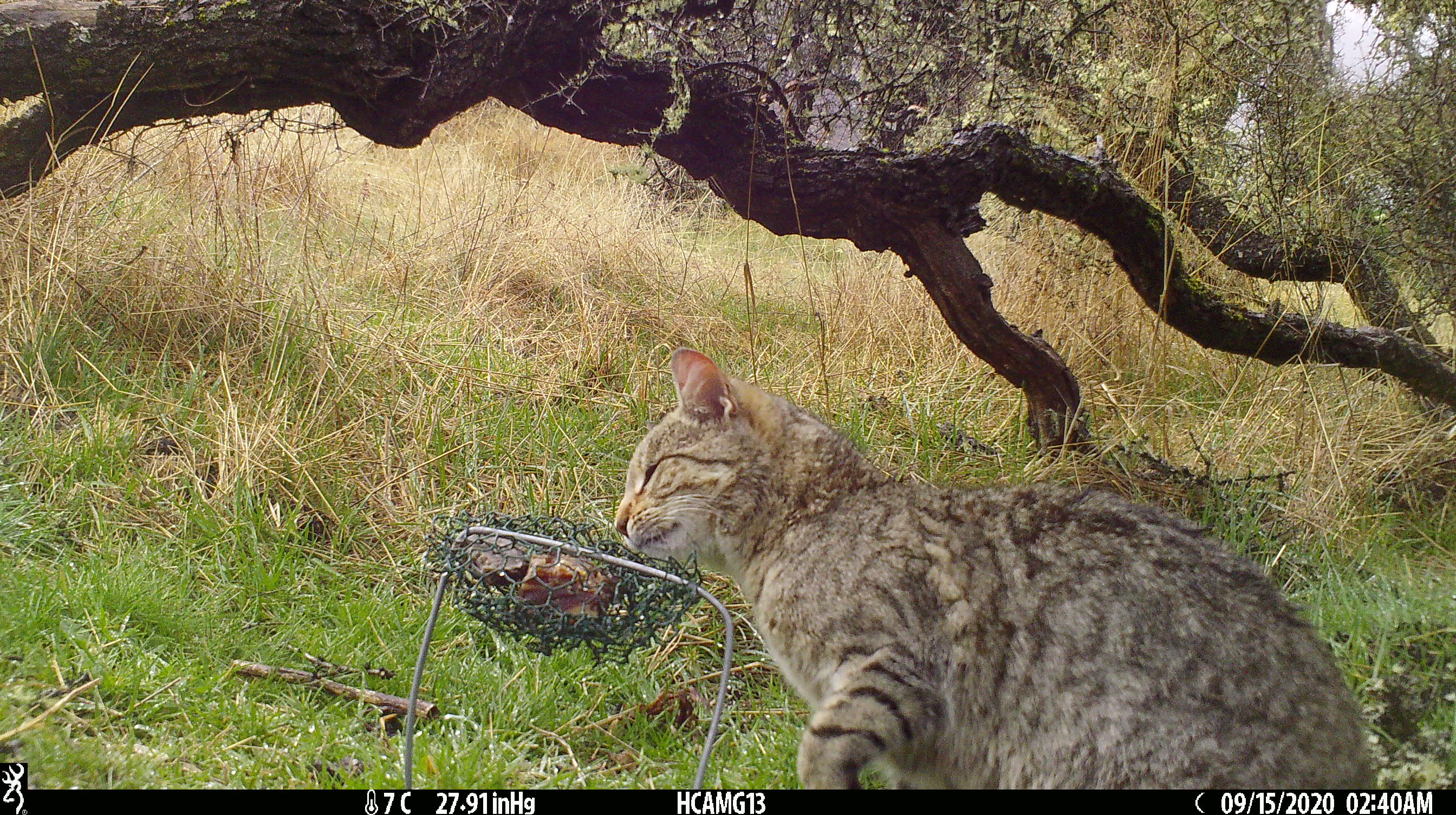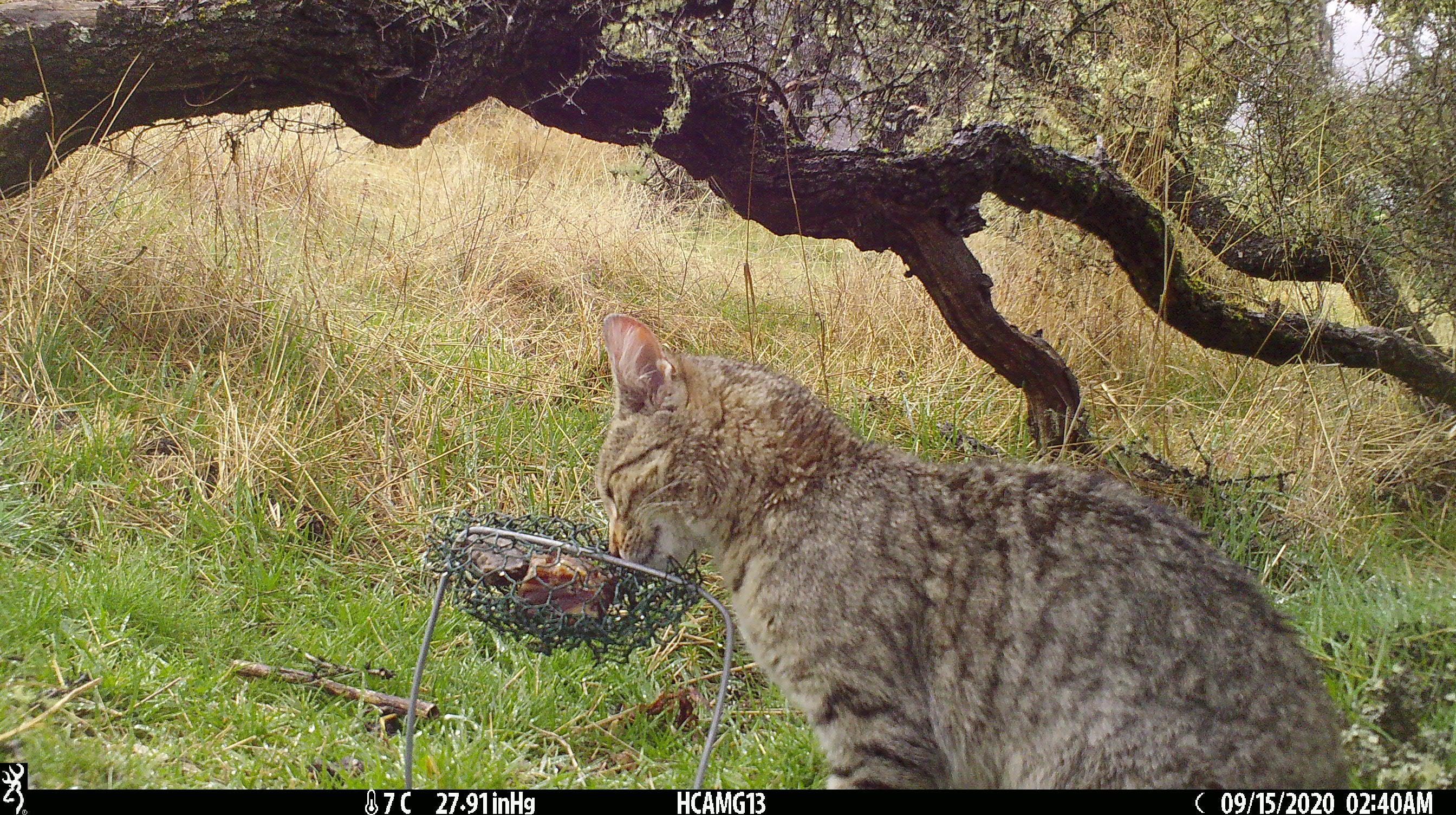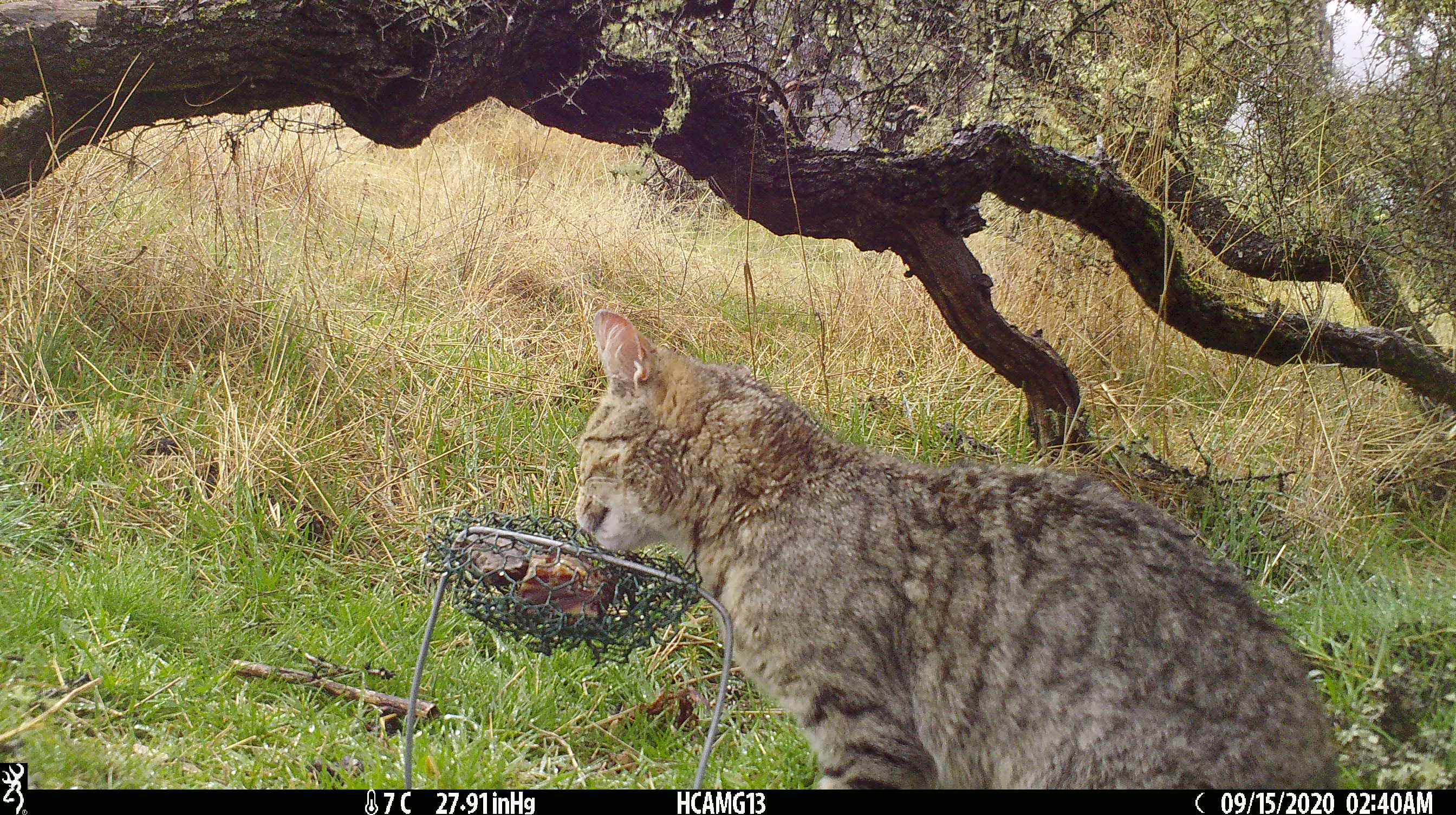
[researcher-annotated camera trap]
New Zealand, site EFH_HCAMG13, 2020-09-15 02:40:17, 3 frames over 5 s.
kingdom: Animalia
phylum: Chordata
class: Mammalia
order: Carnivora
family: Felidae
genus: Felis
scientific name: Felis catus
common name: domestic cat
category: cat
Cat (domestic cat) (Felis catus).